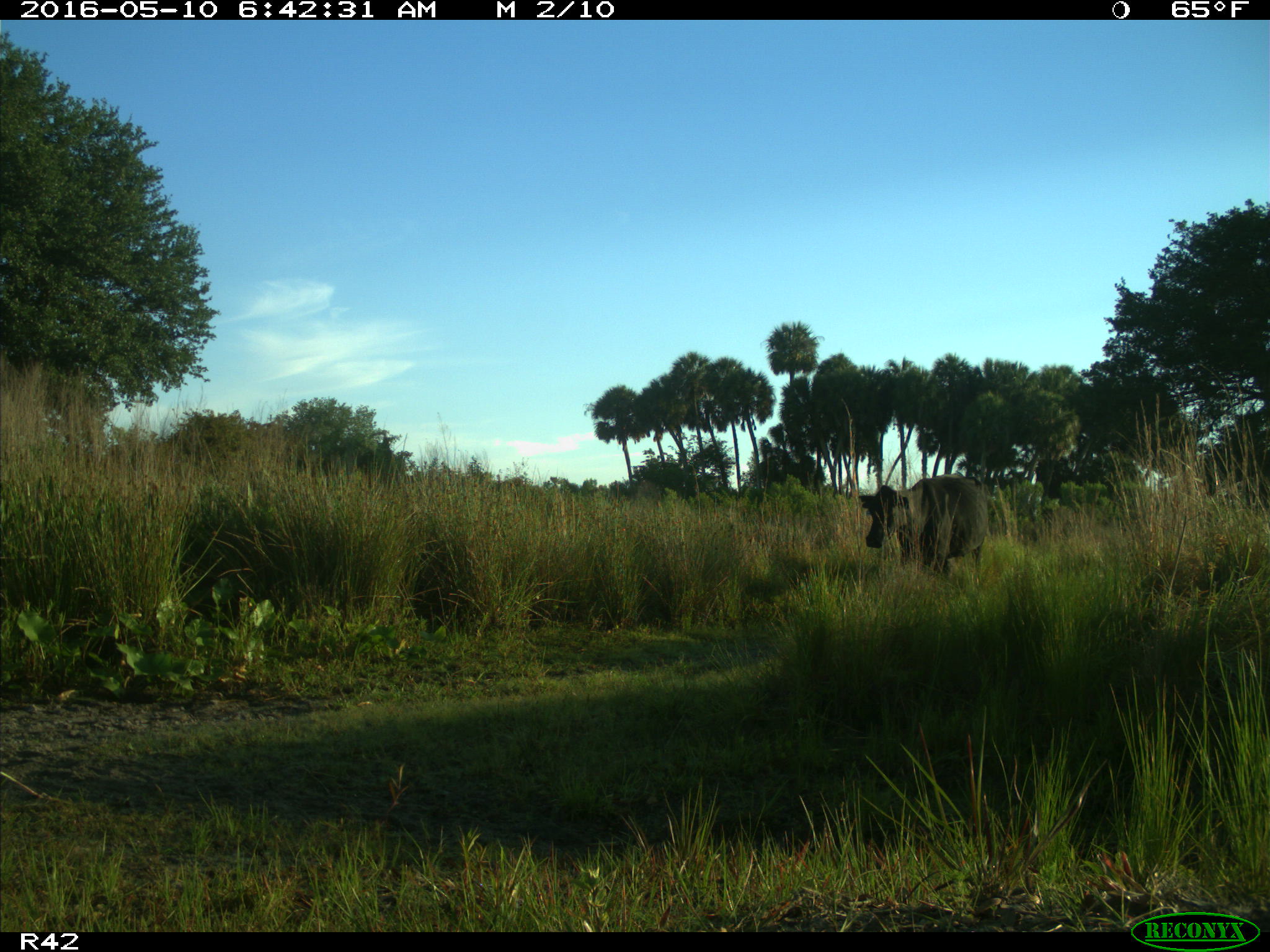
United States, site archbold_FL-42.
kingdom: Animalia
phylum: Chordata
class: Mammalia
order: Artiodactyla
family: Bovidae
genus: Bos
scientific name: Bos taurus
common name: domestic cow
Bos taurus (domestic cow).